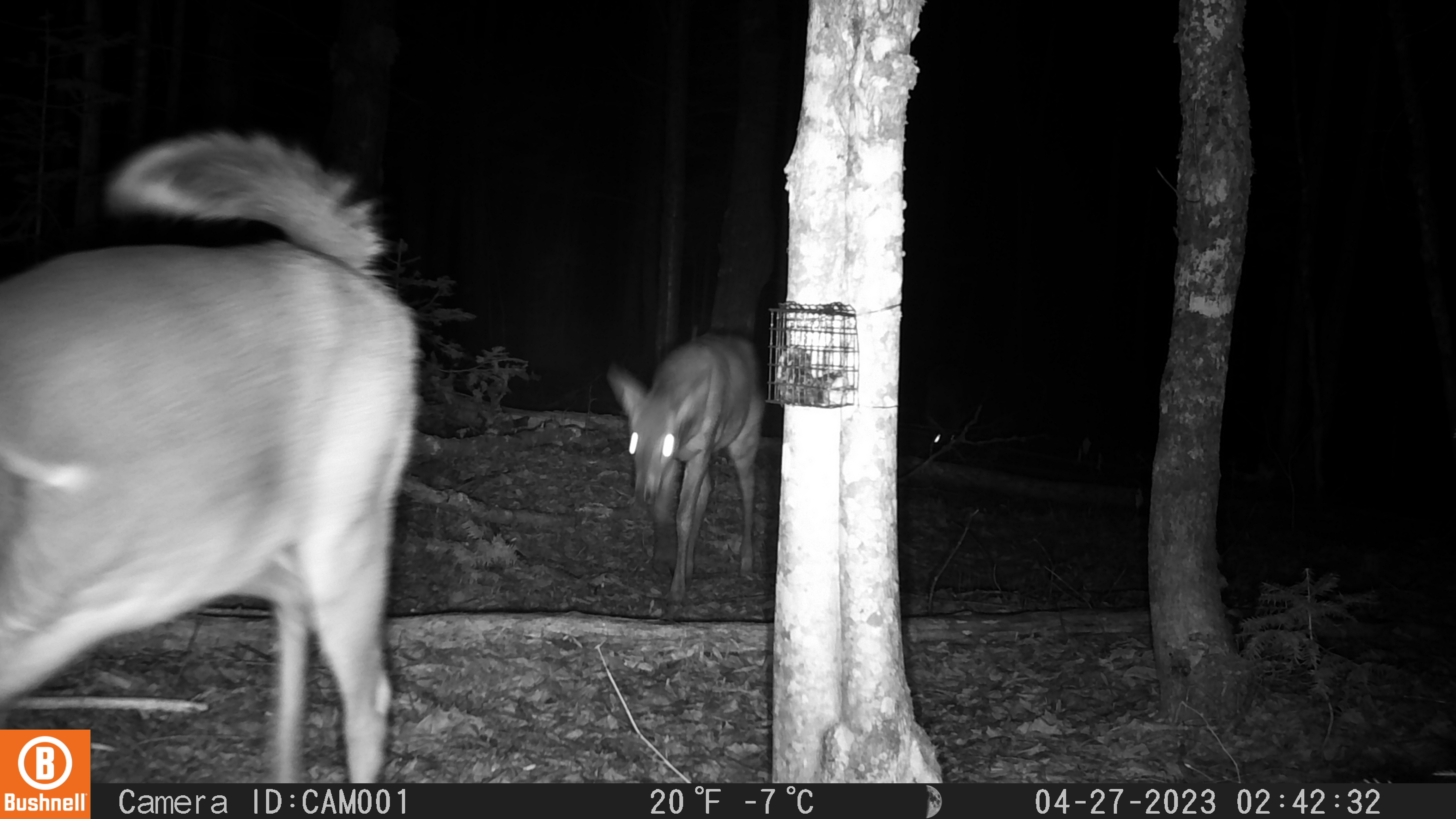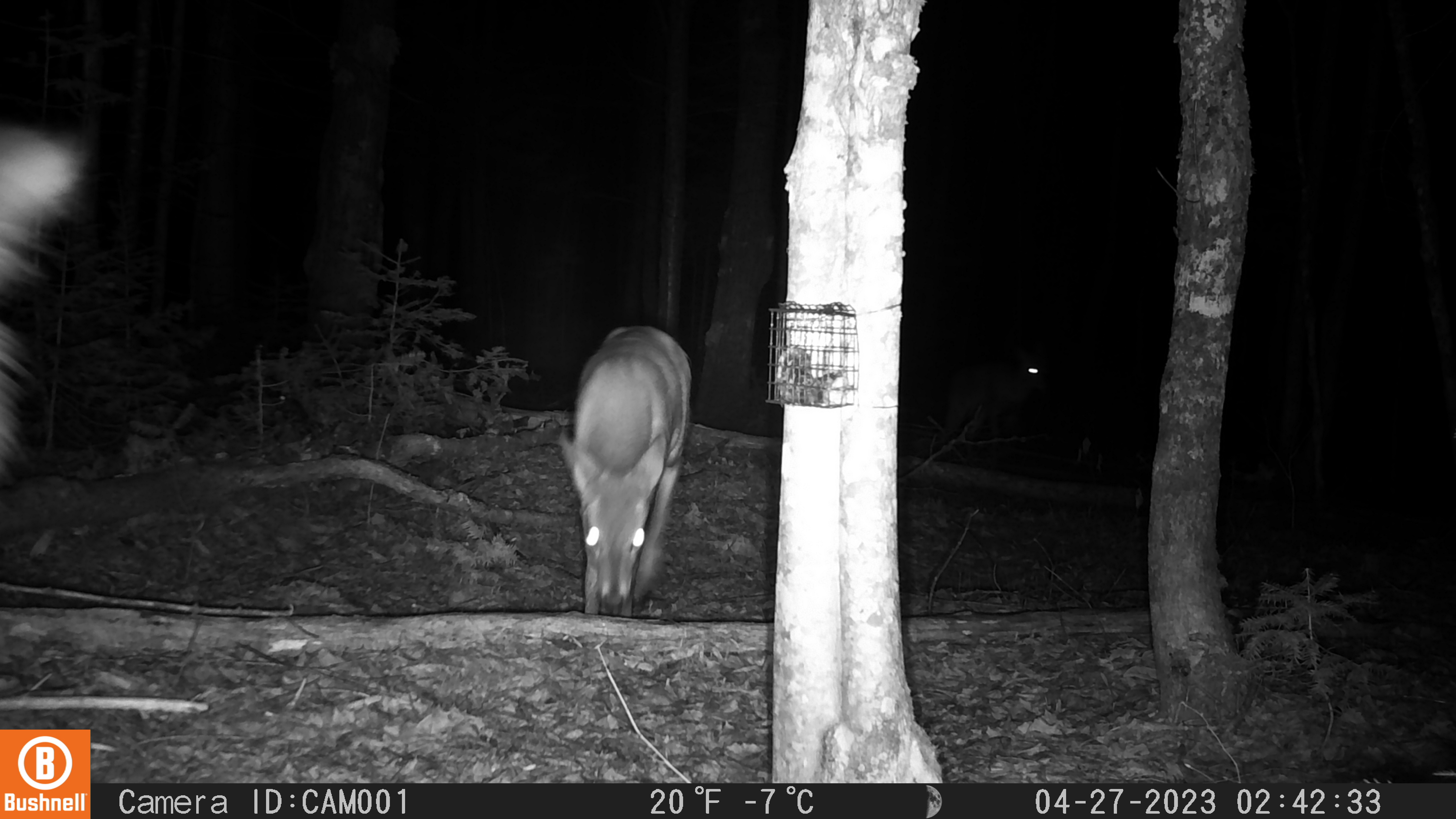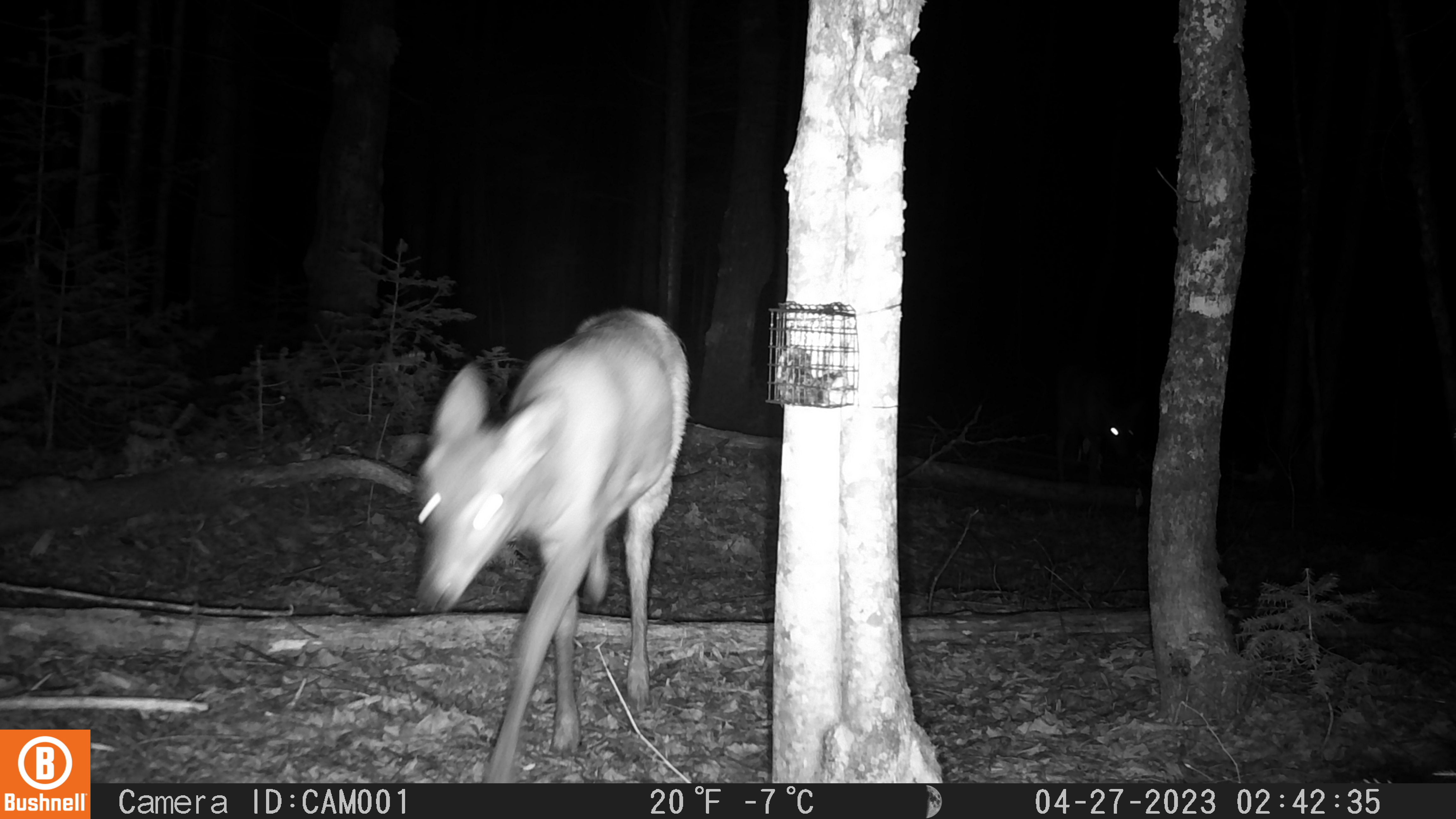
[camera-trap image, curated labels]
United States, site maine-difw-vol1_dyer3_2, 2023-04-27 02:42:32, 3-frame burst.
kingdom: Animalia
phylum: Chordata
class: Mammalia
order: Artiodactyla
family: Cervidae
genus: Odocoileus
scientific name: Odocoileus virginianus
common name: white-tailed deer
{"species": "white-tailed deer (Odocoileus virginianus)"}